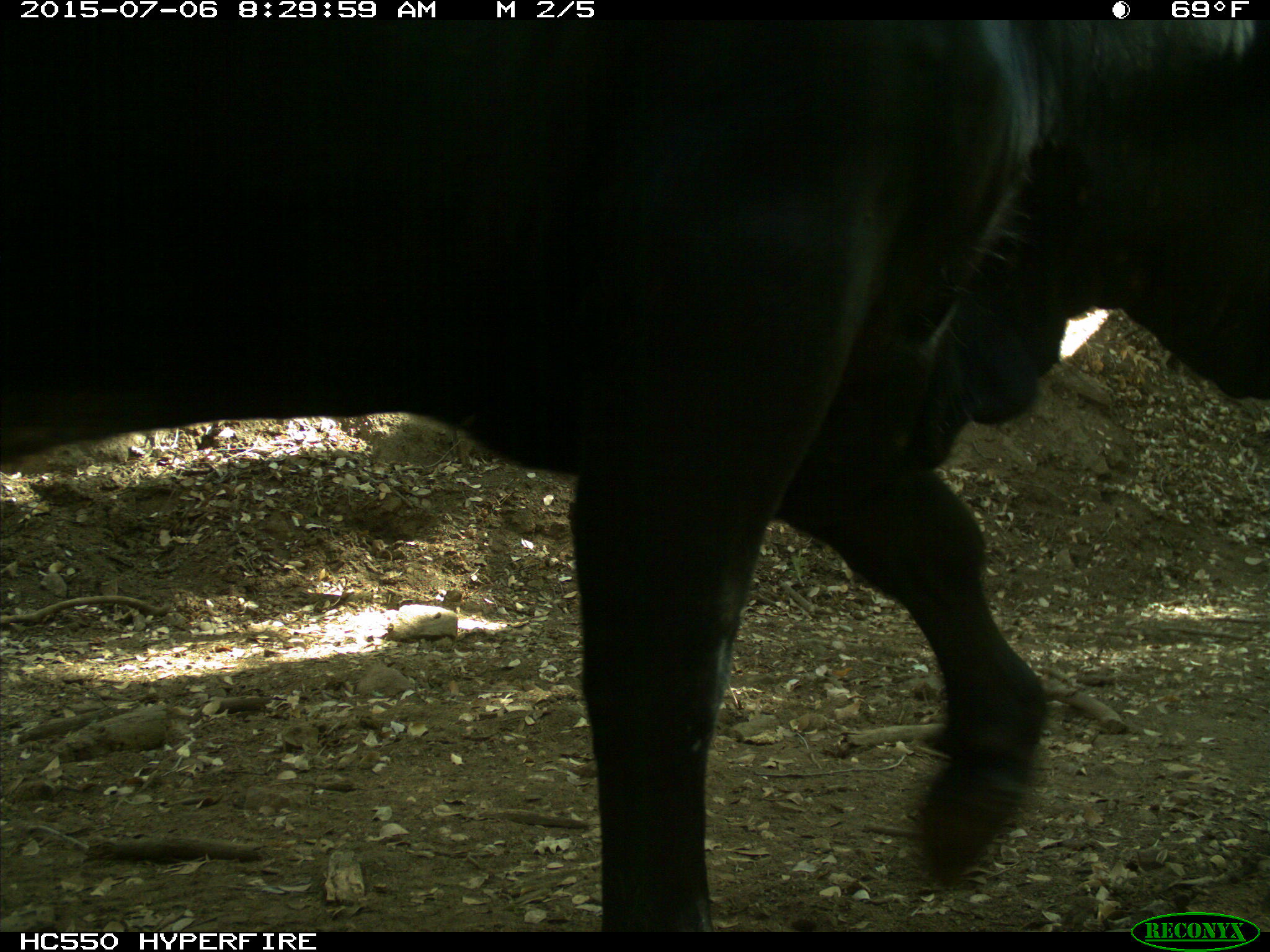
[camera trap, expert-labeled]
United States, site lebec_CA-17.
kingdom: Animalia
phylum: Chordata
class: Mammalia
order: Artiodactyla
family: Bovidae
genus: Bos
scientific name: Bos taurus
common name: domestic cow